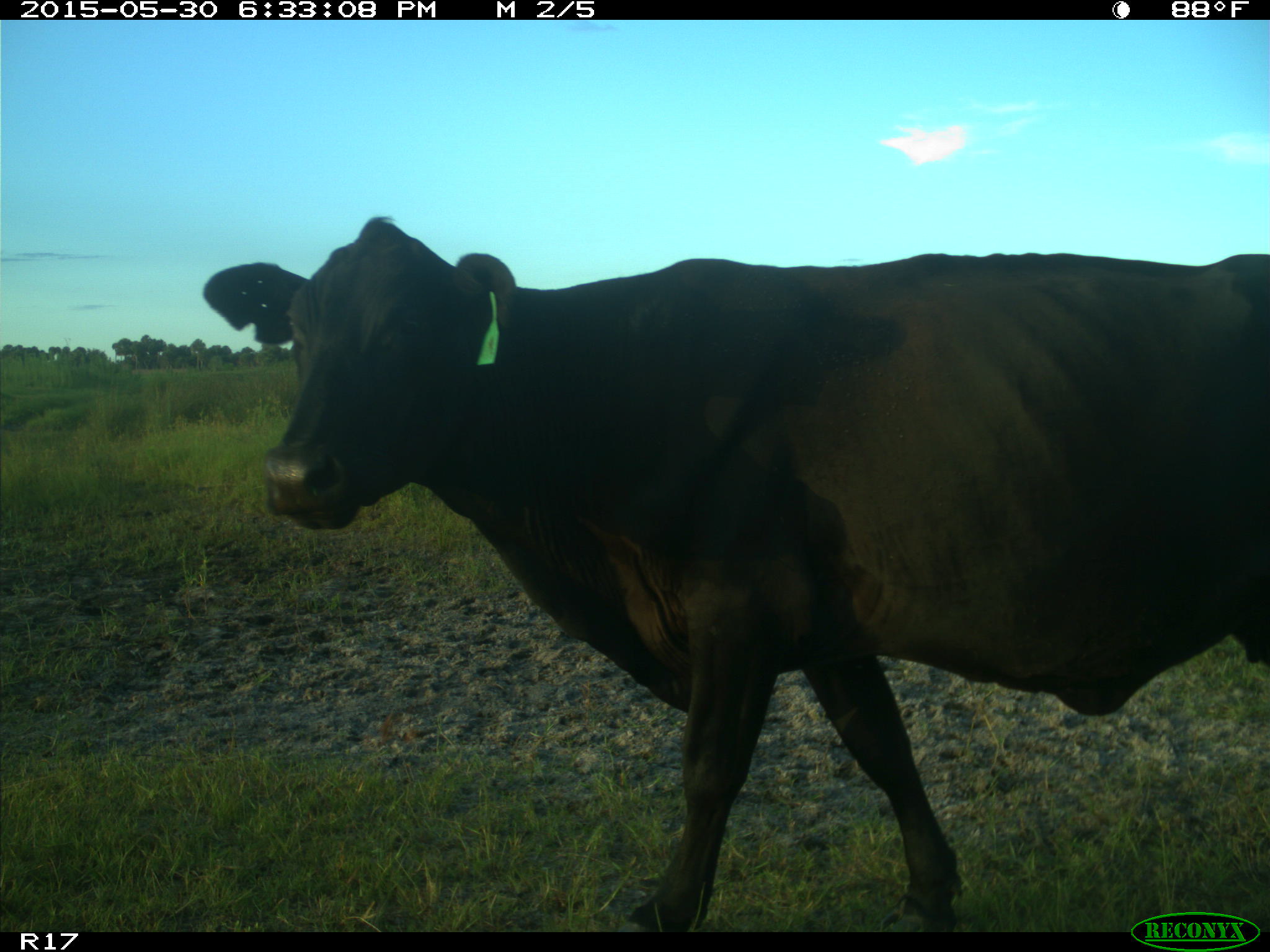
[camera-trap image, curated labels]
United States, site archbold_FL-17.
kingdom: Animalia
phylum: Chordata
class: Mammalia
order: Artiodactyla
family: Bovidae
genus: Bos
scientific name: Bos taurus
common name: domestic cow